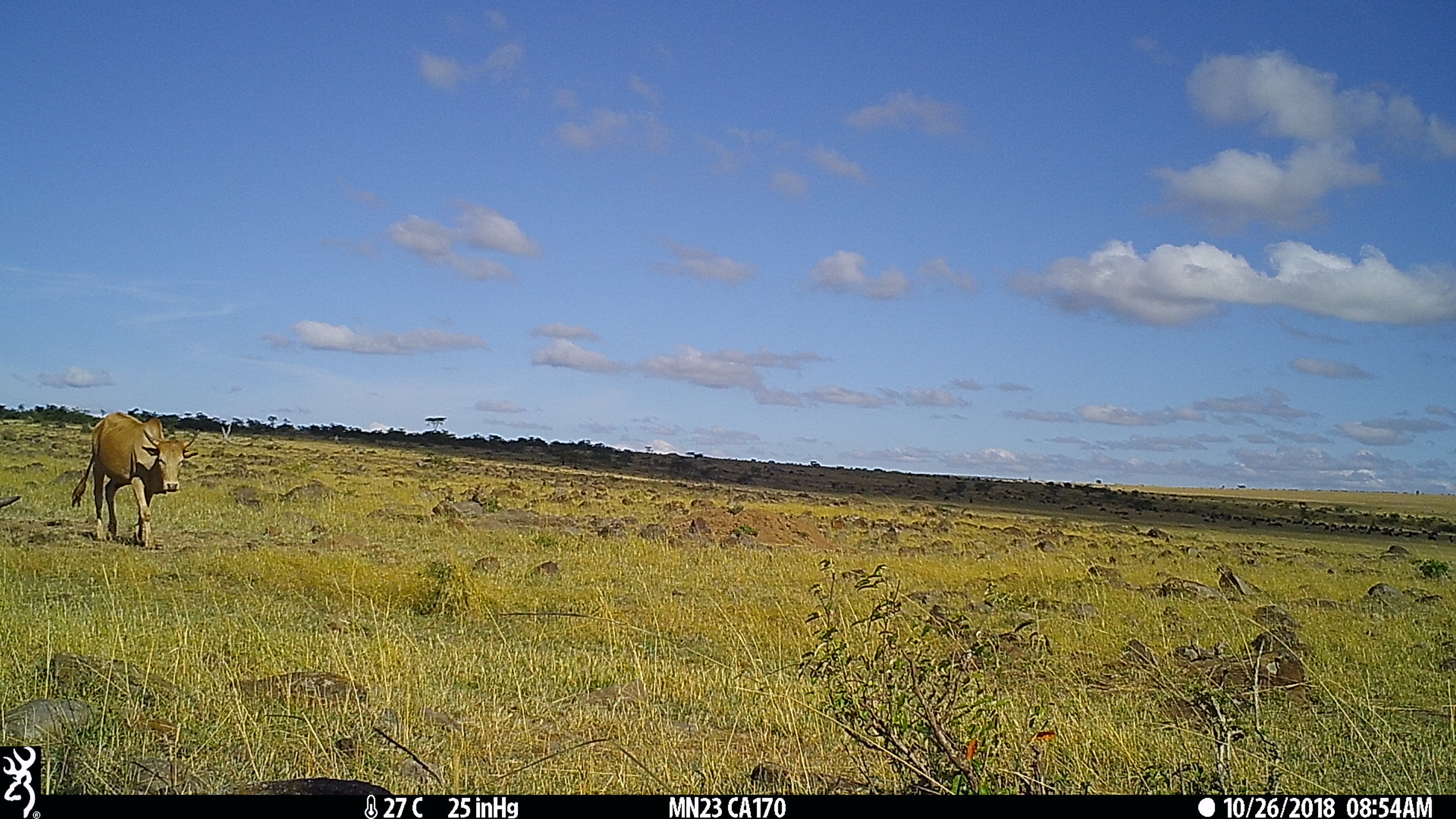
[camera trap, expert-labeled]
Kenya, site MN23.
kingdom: Animalia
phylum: Chordata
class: Mammalia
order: Artiodactyla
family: Bovidae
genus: Bos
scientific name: Bos taurus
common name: cattle